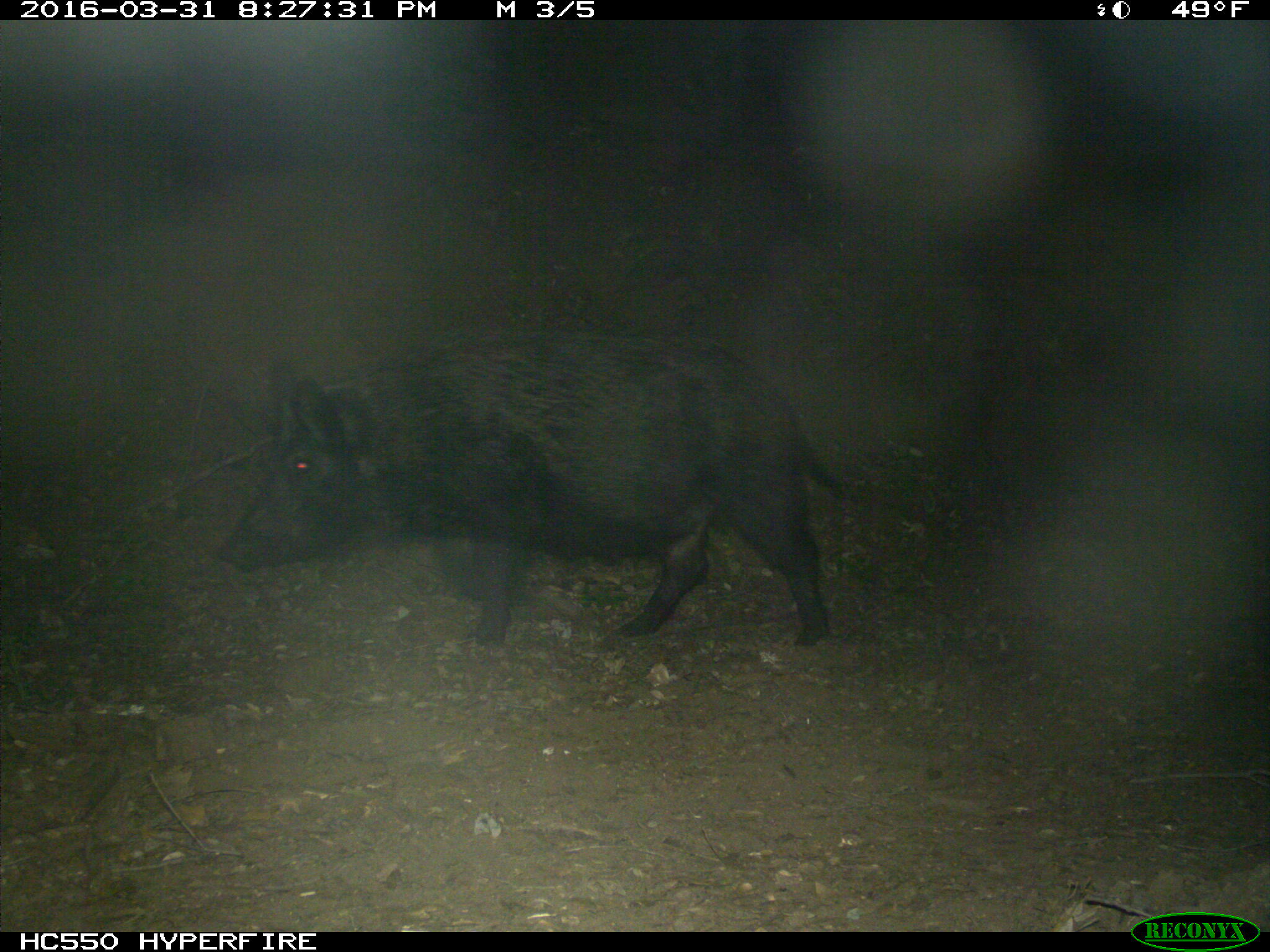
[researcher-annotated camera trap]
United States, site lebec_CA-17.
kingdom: Animalia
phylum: Chordata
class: Mammalia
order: Artiodactyla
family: Suidae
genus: Sus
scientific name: Sus scrofa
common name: wild boar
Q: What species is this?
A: Sus scrofa (wild boar).